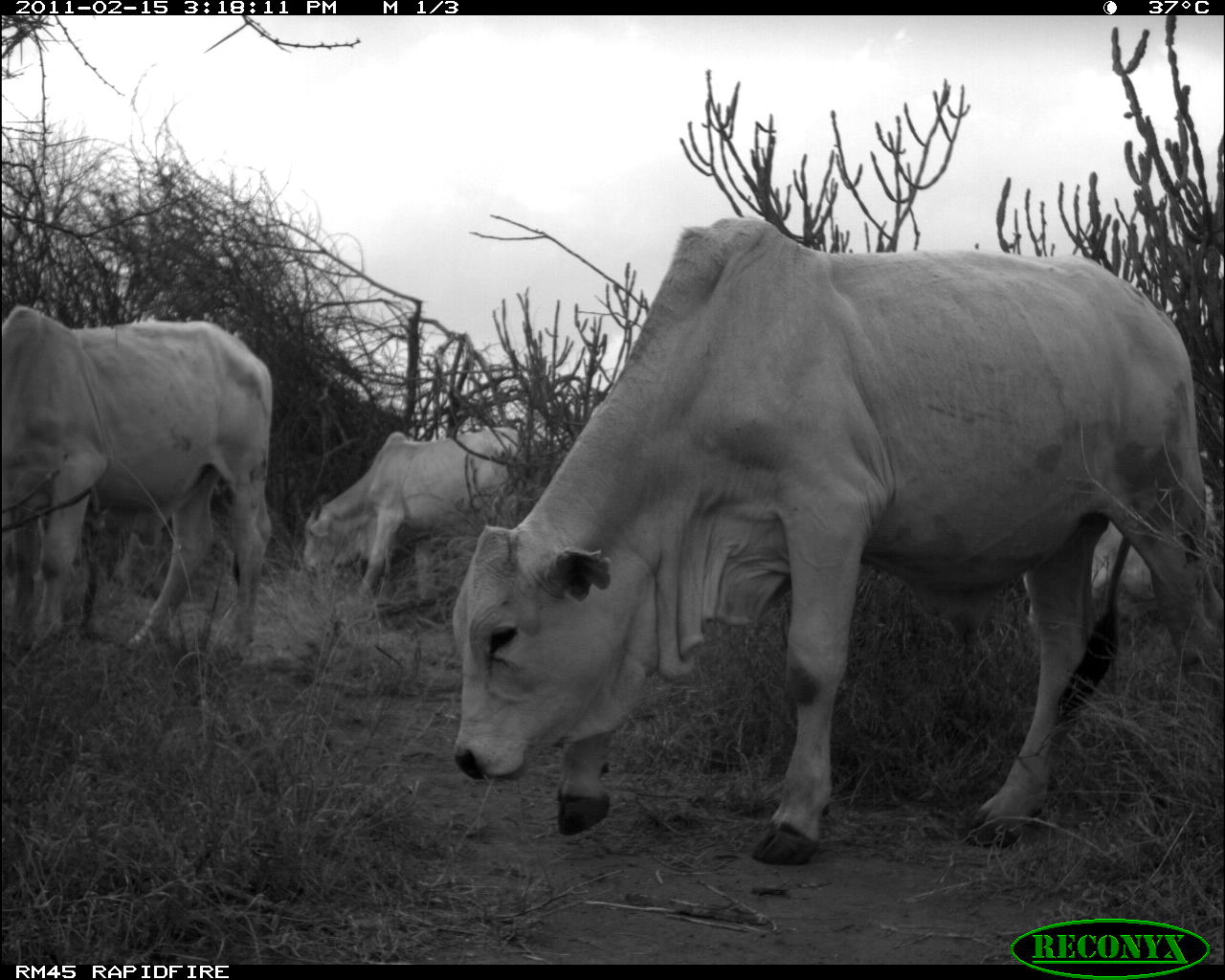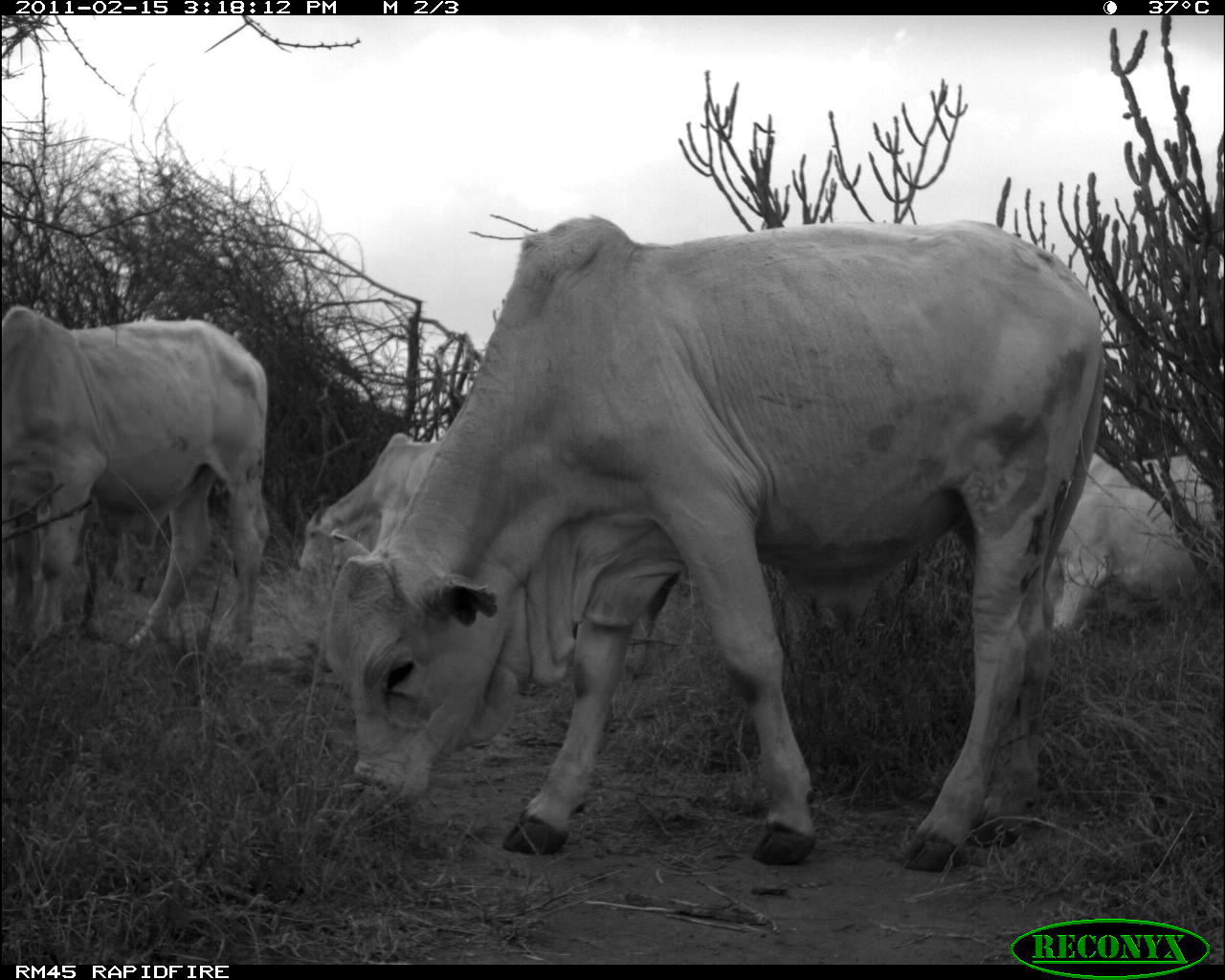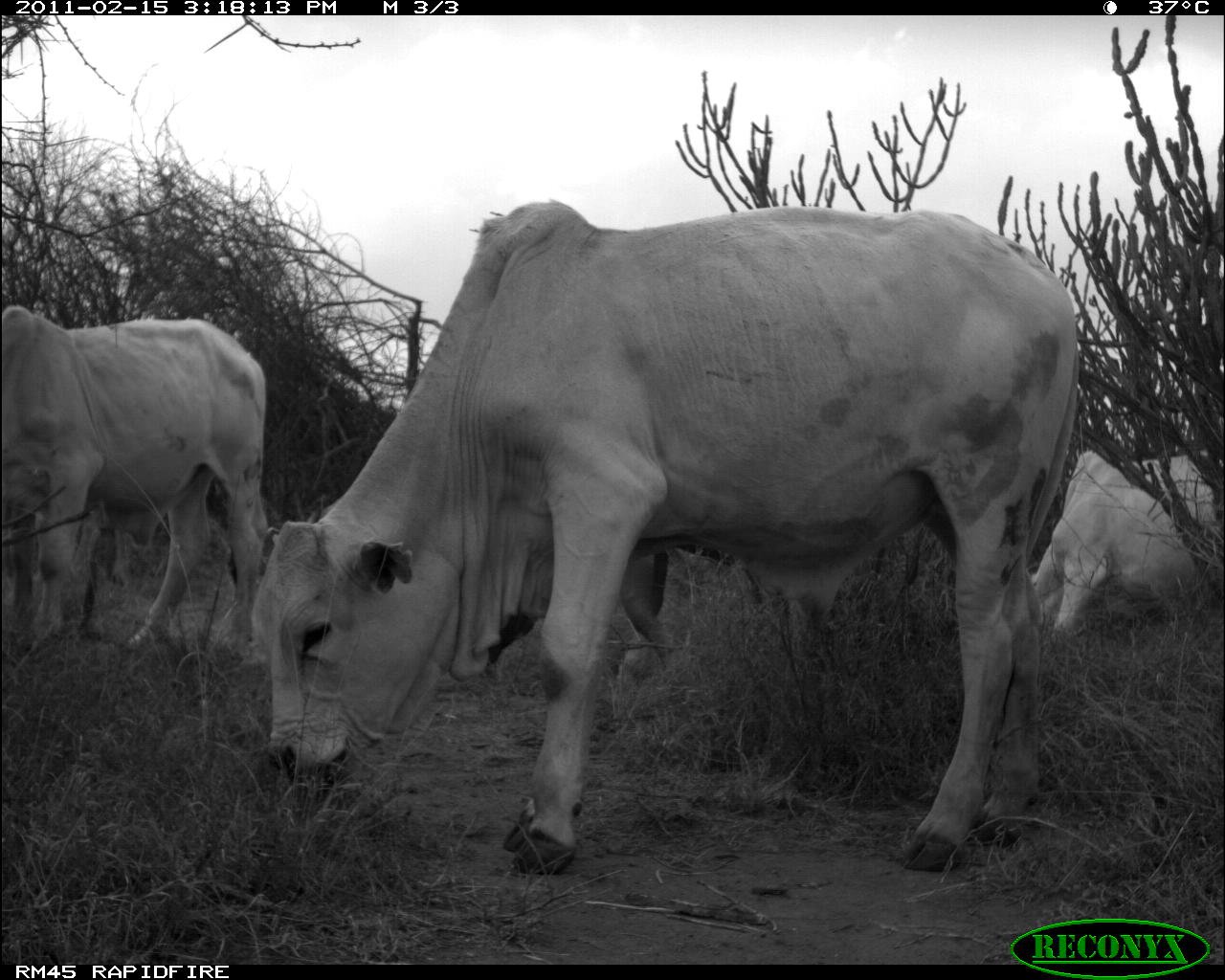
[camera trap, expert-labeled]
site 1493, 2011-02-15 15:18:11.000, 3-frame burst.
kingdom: Animalia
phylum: Chordata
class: Mammalia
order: Artiodactyla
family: Bovidae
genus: Bos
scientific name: Bos taurus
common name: domestic cattle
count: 4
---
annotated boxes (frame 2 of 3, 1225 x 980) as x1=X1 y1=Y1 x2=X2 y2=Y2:
bos taurus: x1=321 y1=213 x2=1107 y2=871; x1=0 y1=302 x2=269 y2=669; x1=294 y1=431 x2=678 y2=676; x1=1049 y1=447 x2=1222 y2=633